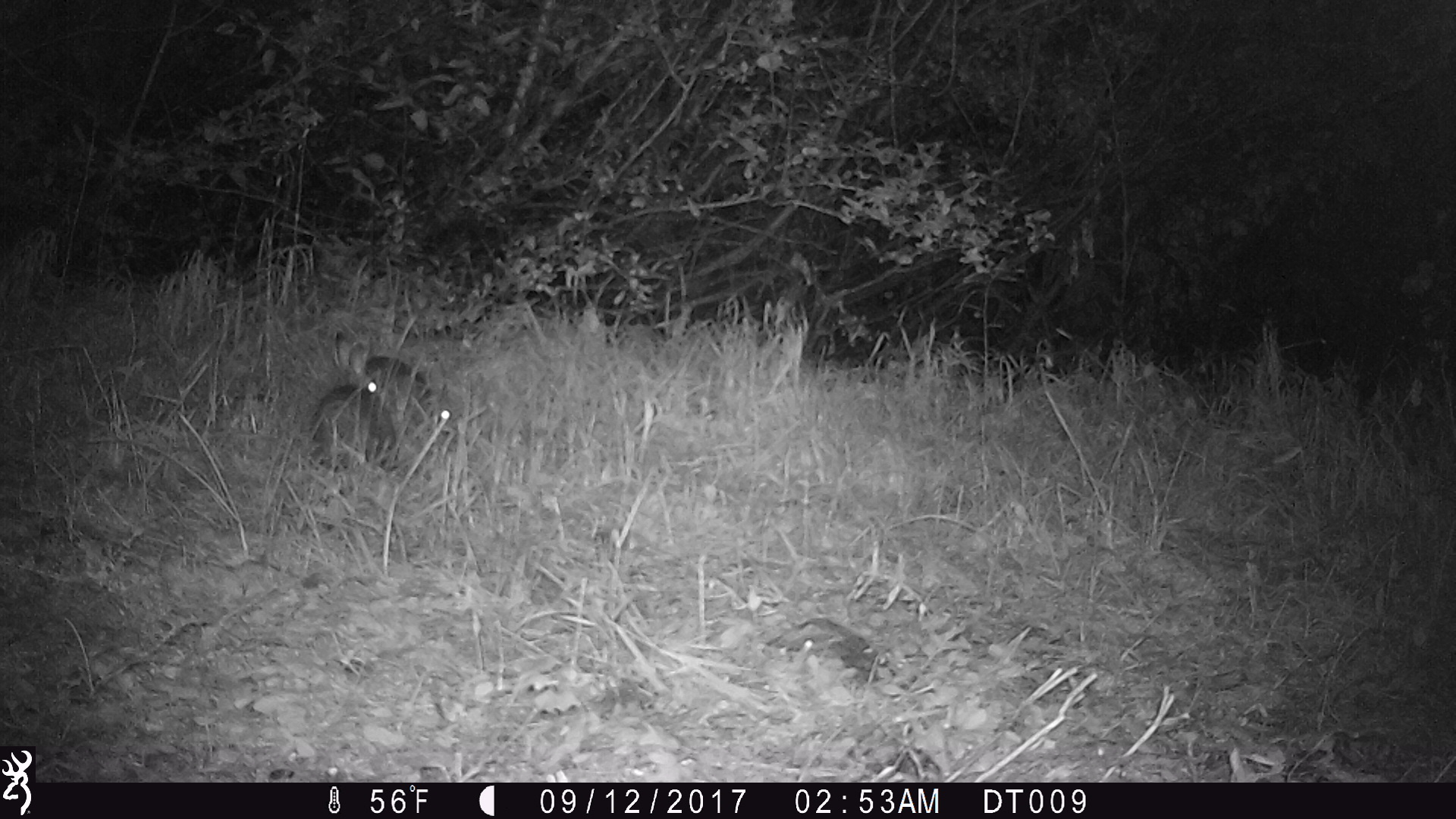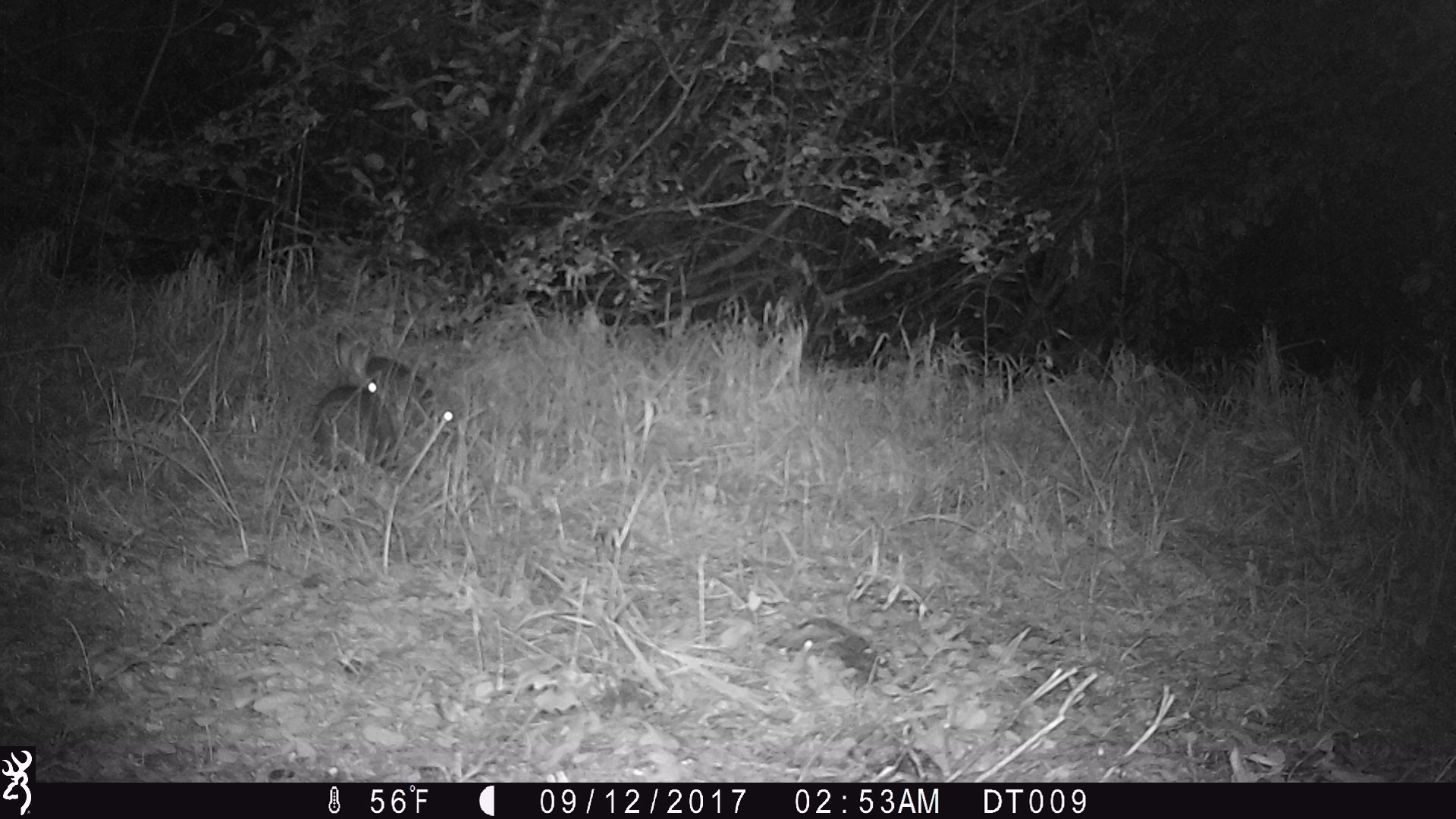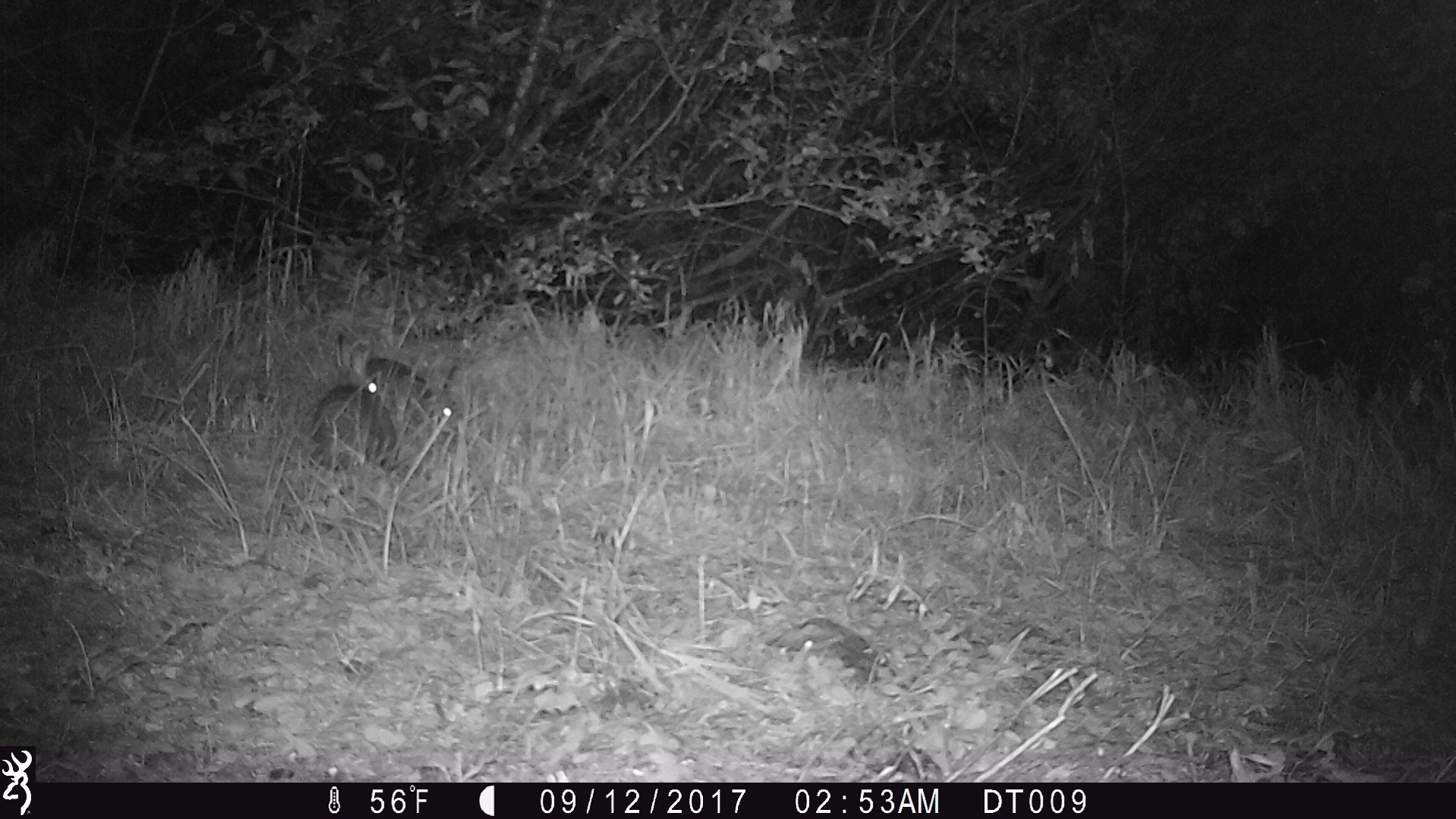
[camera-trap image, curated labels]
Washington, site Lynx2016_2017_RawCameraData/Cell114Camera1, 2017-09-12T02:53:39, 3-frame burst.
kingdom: Animalia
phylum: Chordata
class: Mammalia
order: Lagomorpha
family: Leporidae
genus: Lepus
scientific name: Lepus americanus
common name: snowshoe hare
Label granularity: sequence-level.